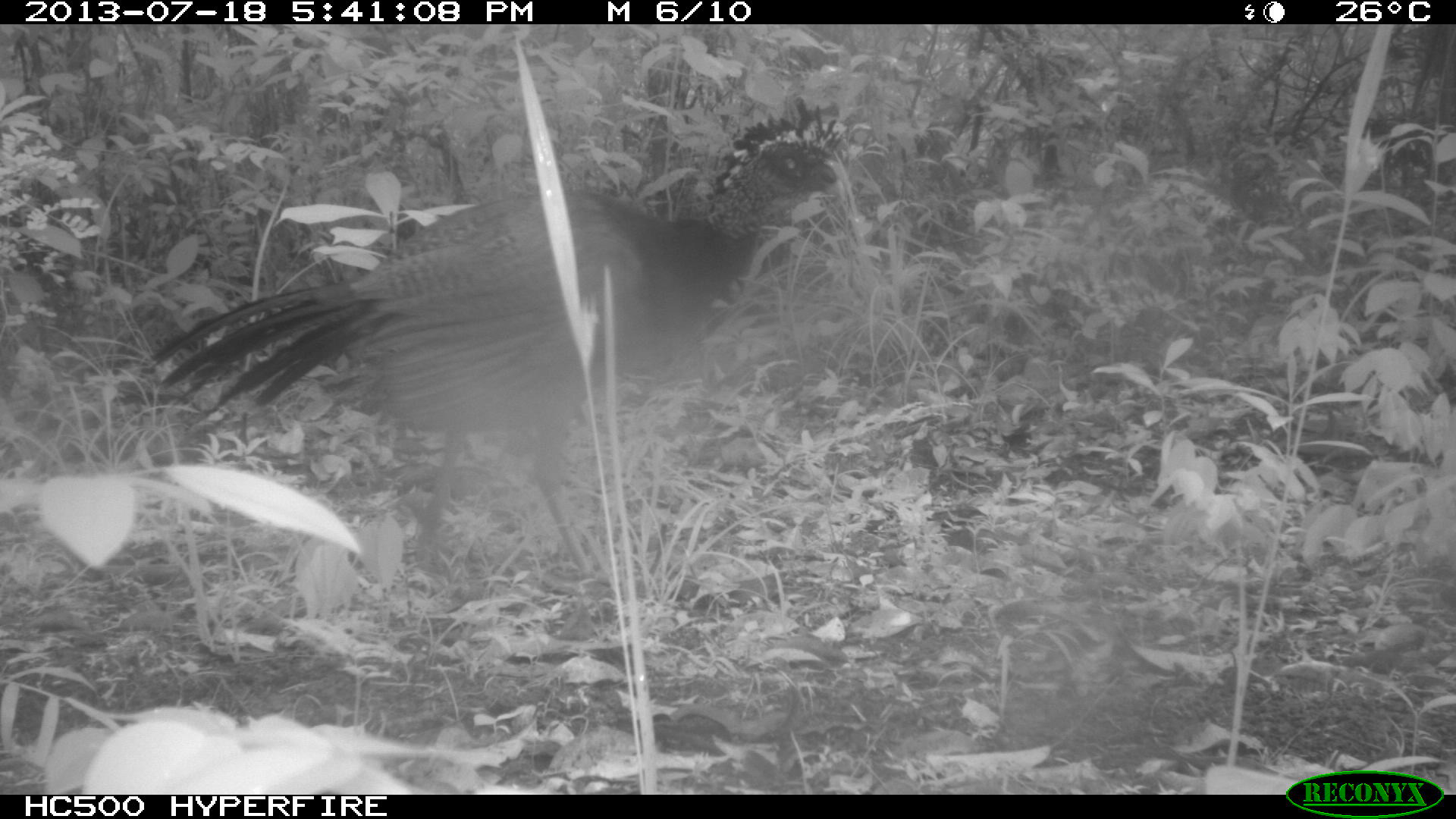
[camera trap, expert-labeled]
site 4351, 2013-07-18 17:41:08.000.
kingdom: Animalia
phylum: Chordata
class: Aves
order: Galliformes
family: Cracidae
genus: Crax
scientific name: Crax rubra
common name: great curassow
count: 4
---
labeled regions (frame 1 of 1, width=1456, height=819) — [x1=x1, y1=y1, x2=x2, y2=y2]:
crax rubra: [x1=139, y1=97, x2=856, y2=592]